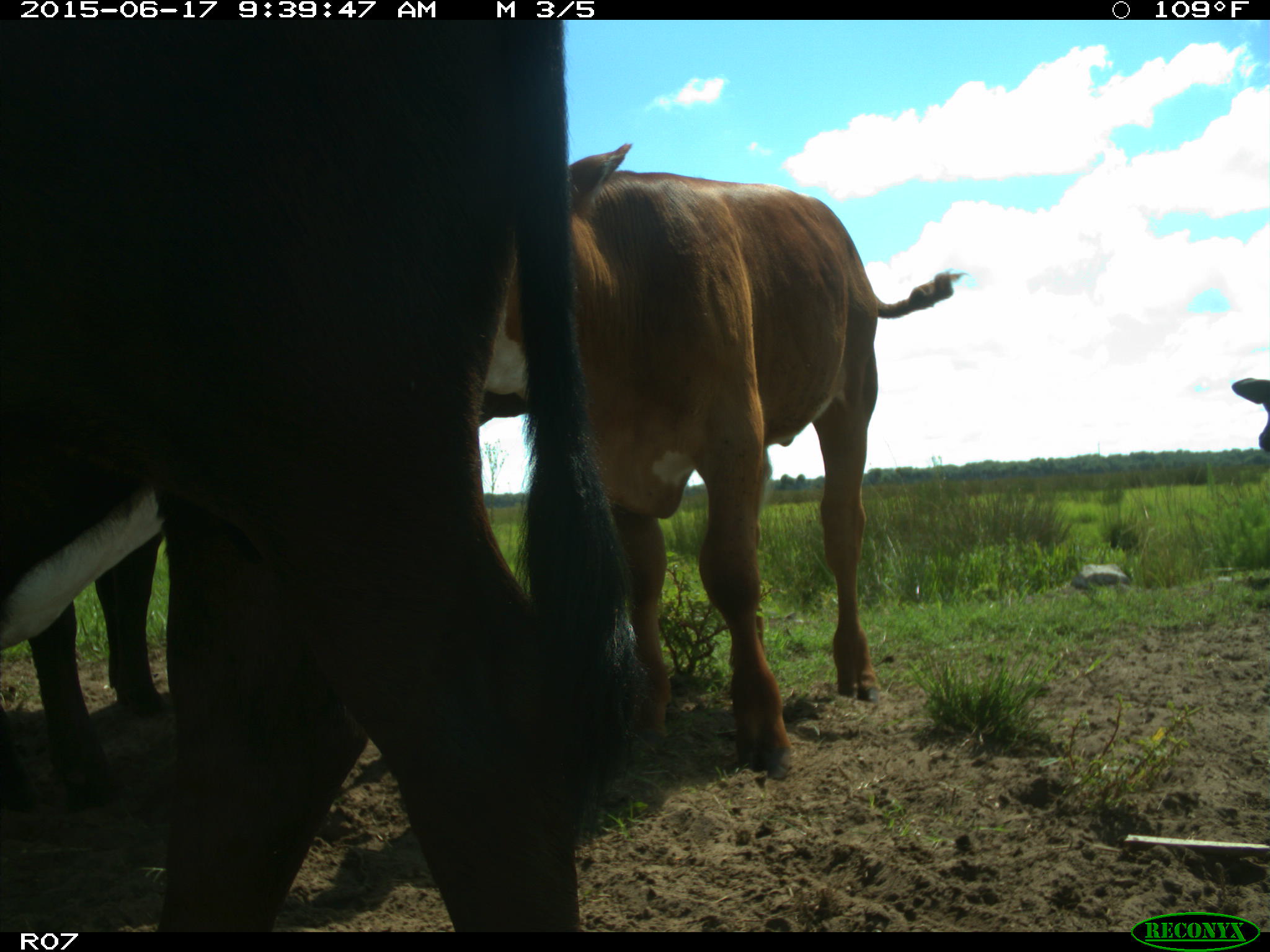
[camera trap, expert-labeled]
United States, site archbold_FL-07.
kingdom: Animalia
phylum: Chordata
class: Mammalia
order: Artiodactyla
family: Bovidae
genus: Bos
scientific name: Bos taurus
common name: domestic cow